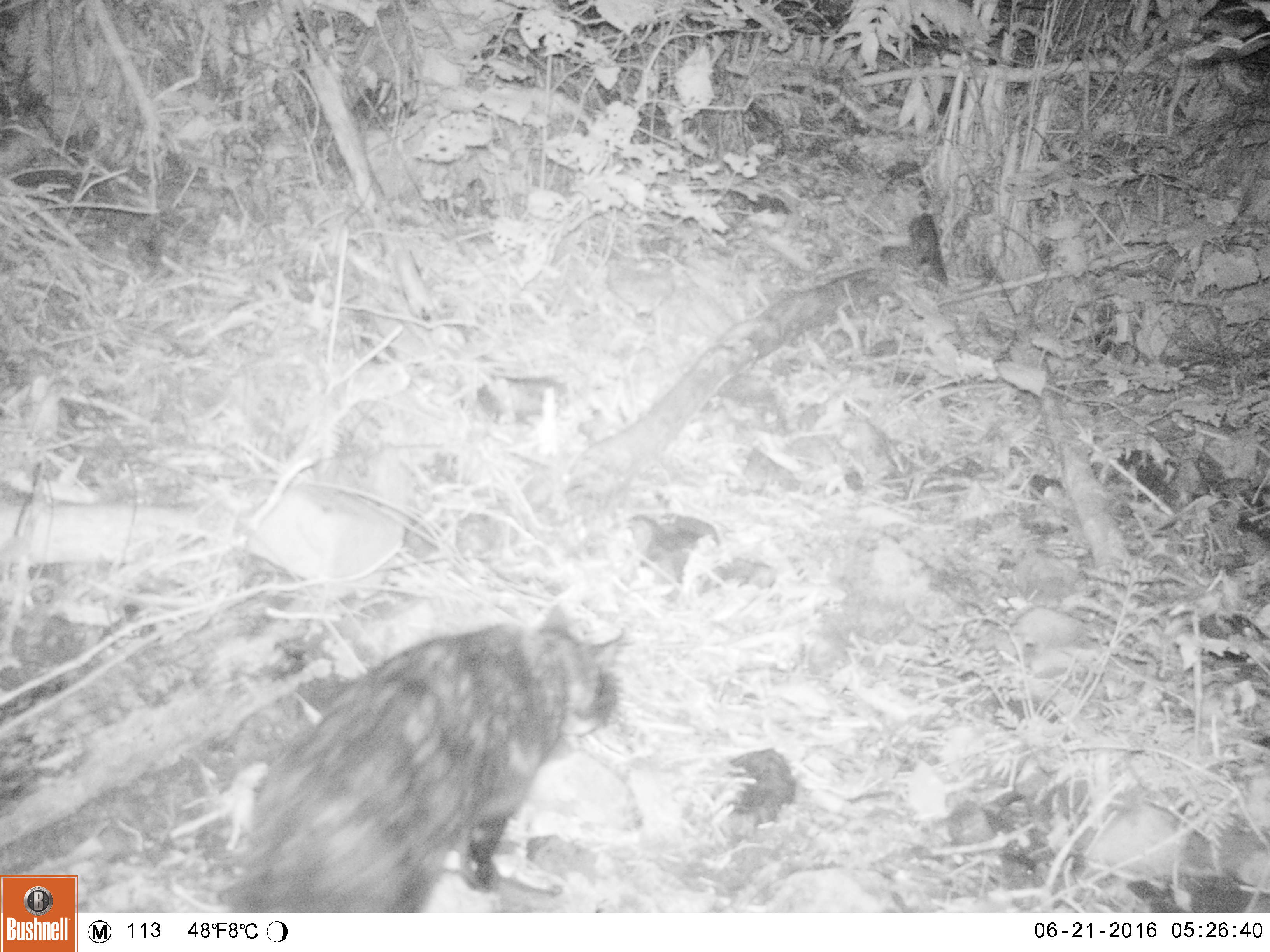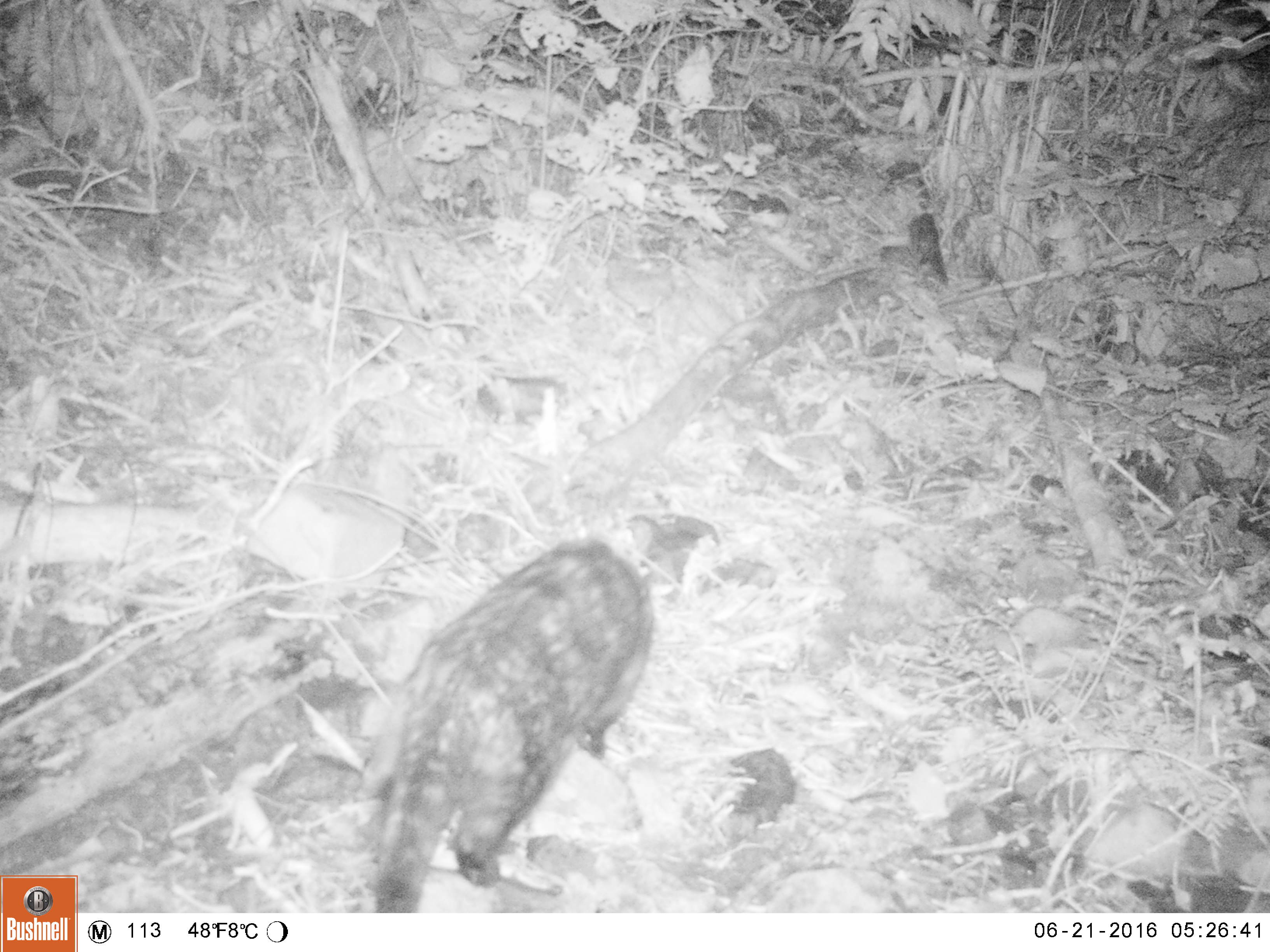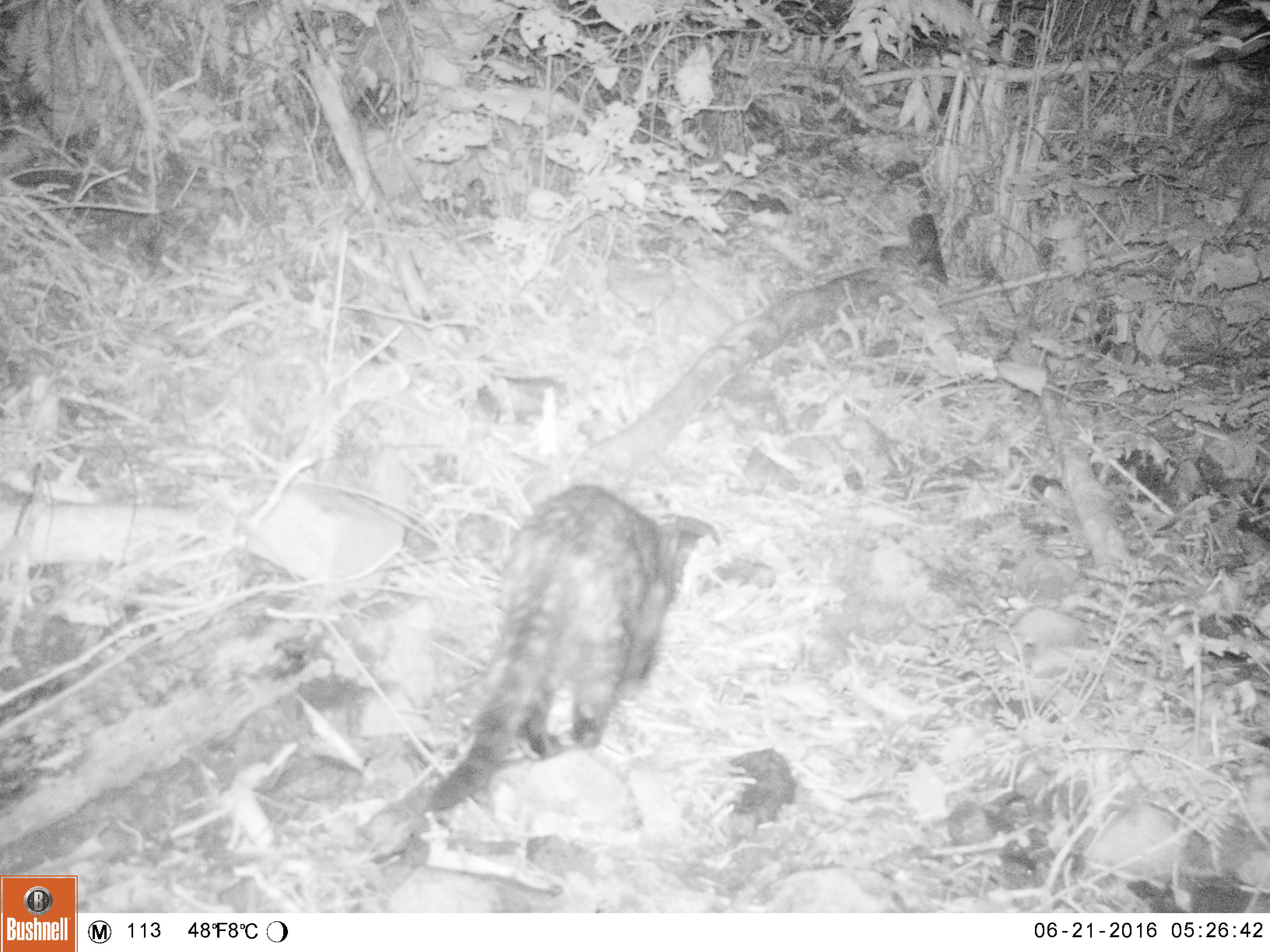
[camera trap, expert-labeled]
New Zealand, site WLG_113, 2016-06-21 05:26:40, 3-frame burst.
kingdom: Animalia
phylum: Chordata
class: Mammalia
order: Carnivora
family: Felidae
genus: Felis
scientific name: Felis catus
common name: domestic cat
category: cat